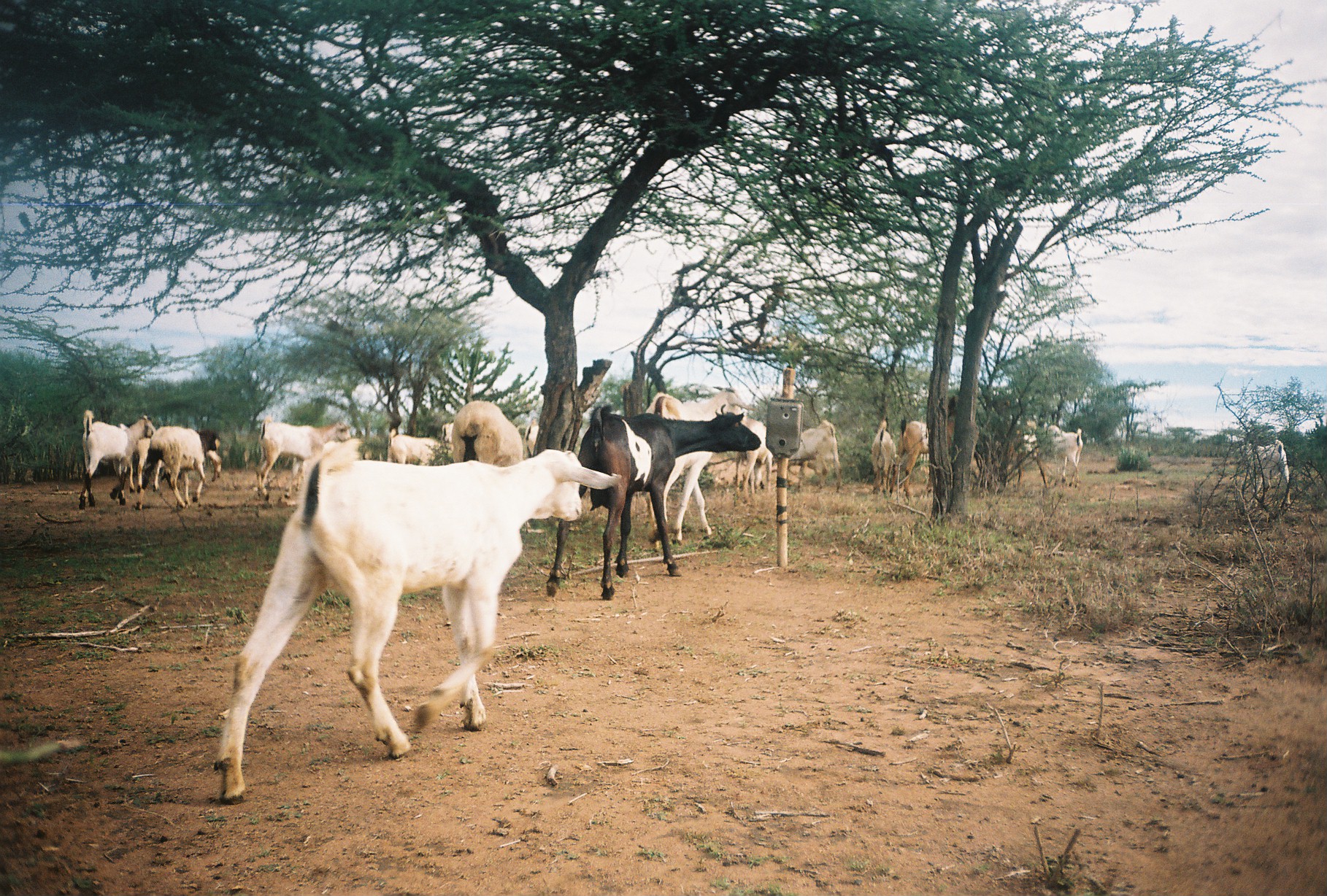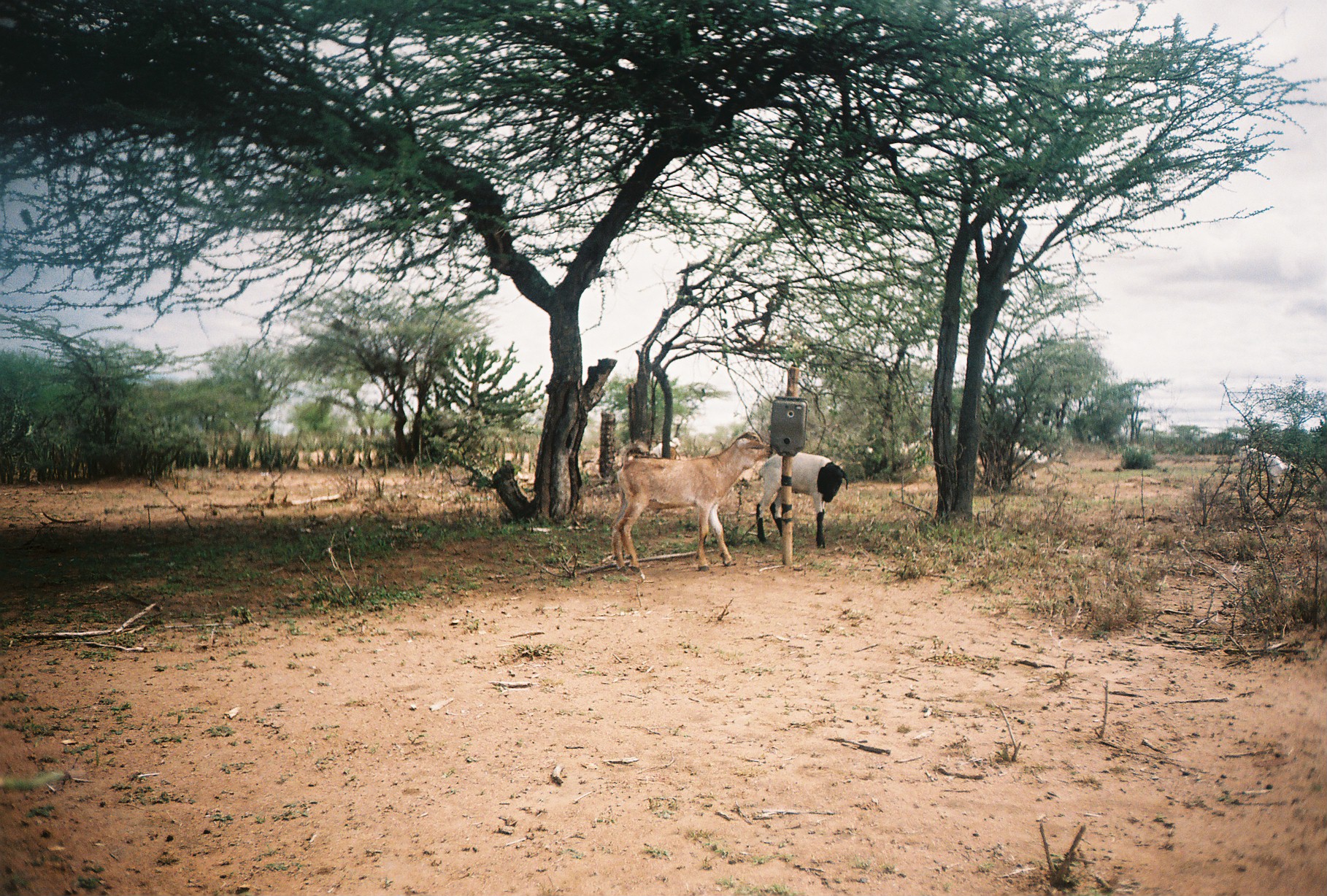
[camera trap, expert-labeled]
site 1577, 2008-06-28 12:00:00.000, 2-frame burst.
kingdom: Animalia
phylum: Chordata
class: Mammalia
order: Artiodactyla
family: Bovidae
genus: Capra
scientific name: Capra aegagrus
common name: wild goat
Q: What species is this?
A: Capra aegagrus (wild goat).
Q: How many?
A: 20.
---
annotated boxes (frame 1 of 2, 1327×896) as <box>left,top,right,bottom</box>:
capra aegagrus: <box>204,445,619,805</box>
group: <box>70,377,1295,603</box>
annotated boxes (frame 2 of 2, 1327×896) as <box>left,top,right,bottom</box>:
capra aegagrus: <box>612,432,770,571</box>; <box>754,450,848,548</box>; <box>1238,443,1294,485</box>